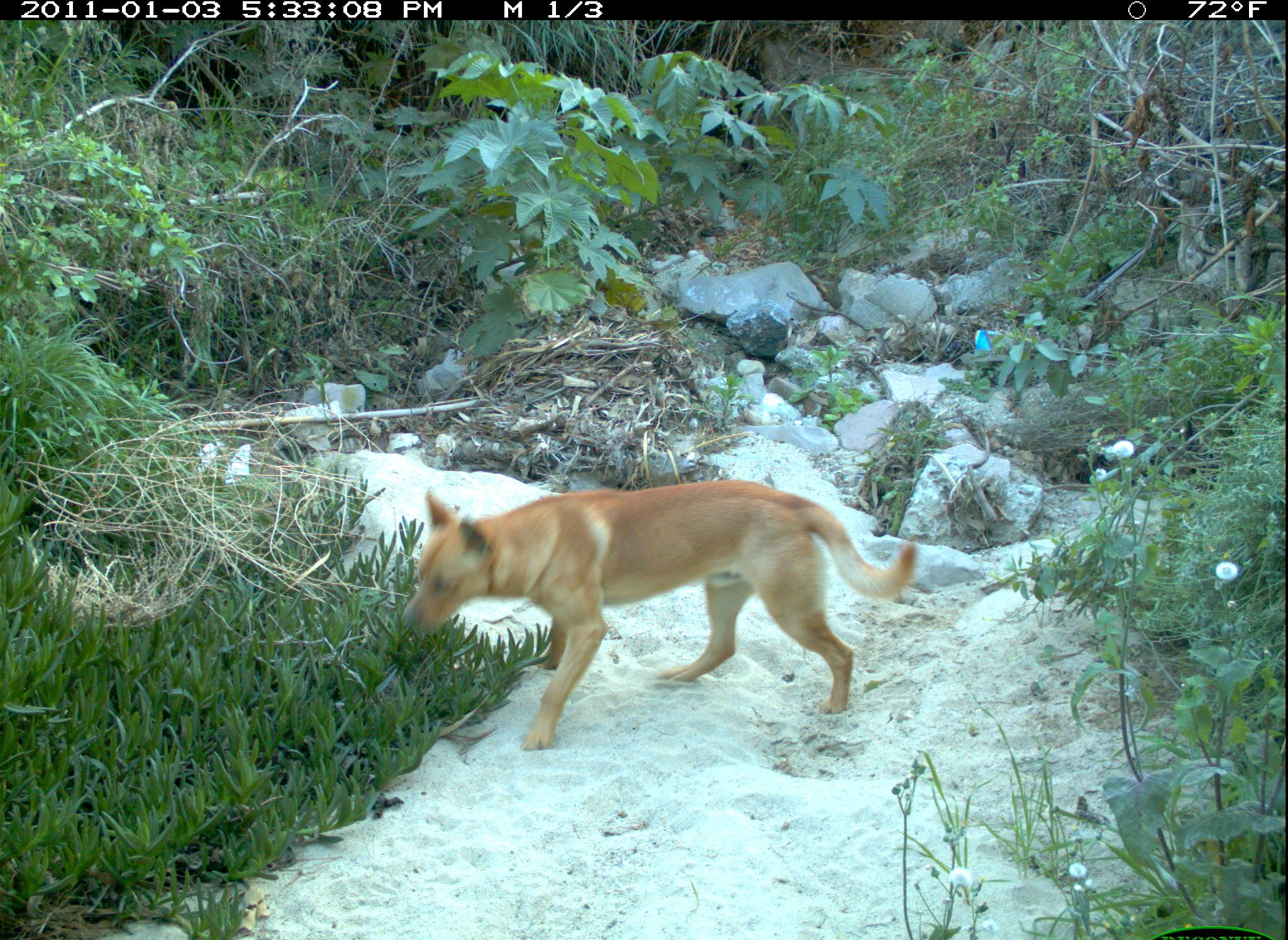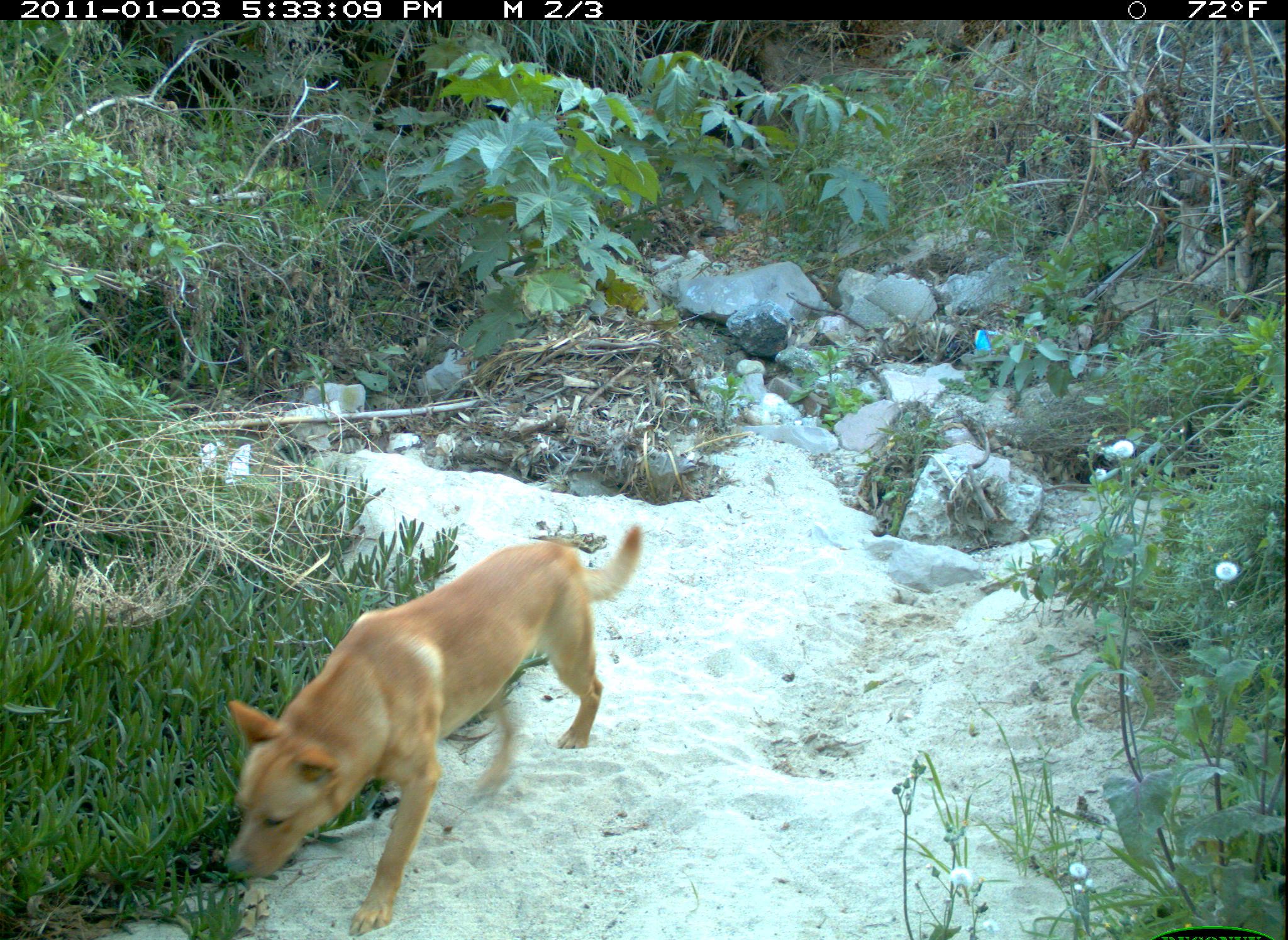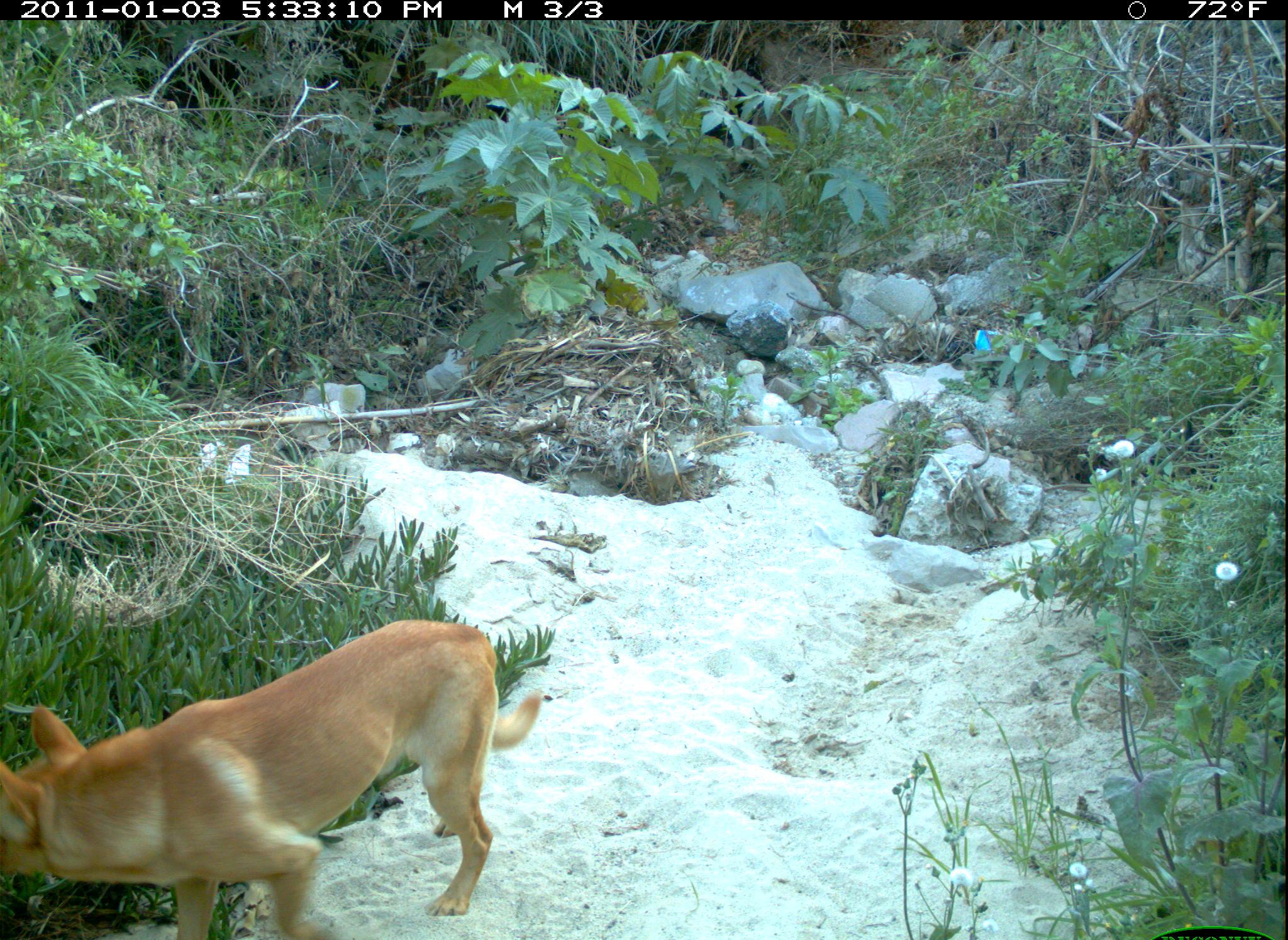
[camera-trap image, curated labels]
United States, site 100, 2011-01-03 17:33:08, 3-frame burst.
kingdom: Animalia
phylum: Chordata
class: Mammalia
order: Carnivora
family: Canidae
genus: Canis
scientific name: Canis familiaris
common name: domestic dog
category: dog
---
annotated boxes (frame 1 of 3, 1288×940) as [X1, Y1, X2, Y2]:
dog: [388, 475, 919, 757]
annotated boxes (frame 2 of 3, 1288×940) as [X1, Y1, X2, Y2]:
dog: [198, 517, 657, 937]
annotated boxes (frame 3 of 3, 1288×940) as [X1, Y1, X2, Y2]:
dog: [3, 609, 551, 937]